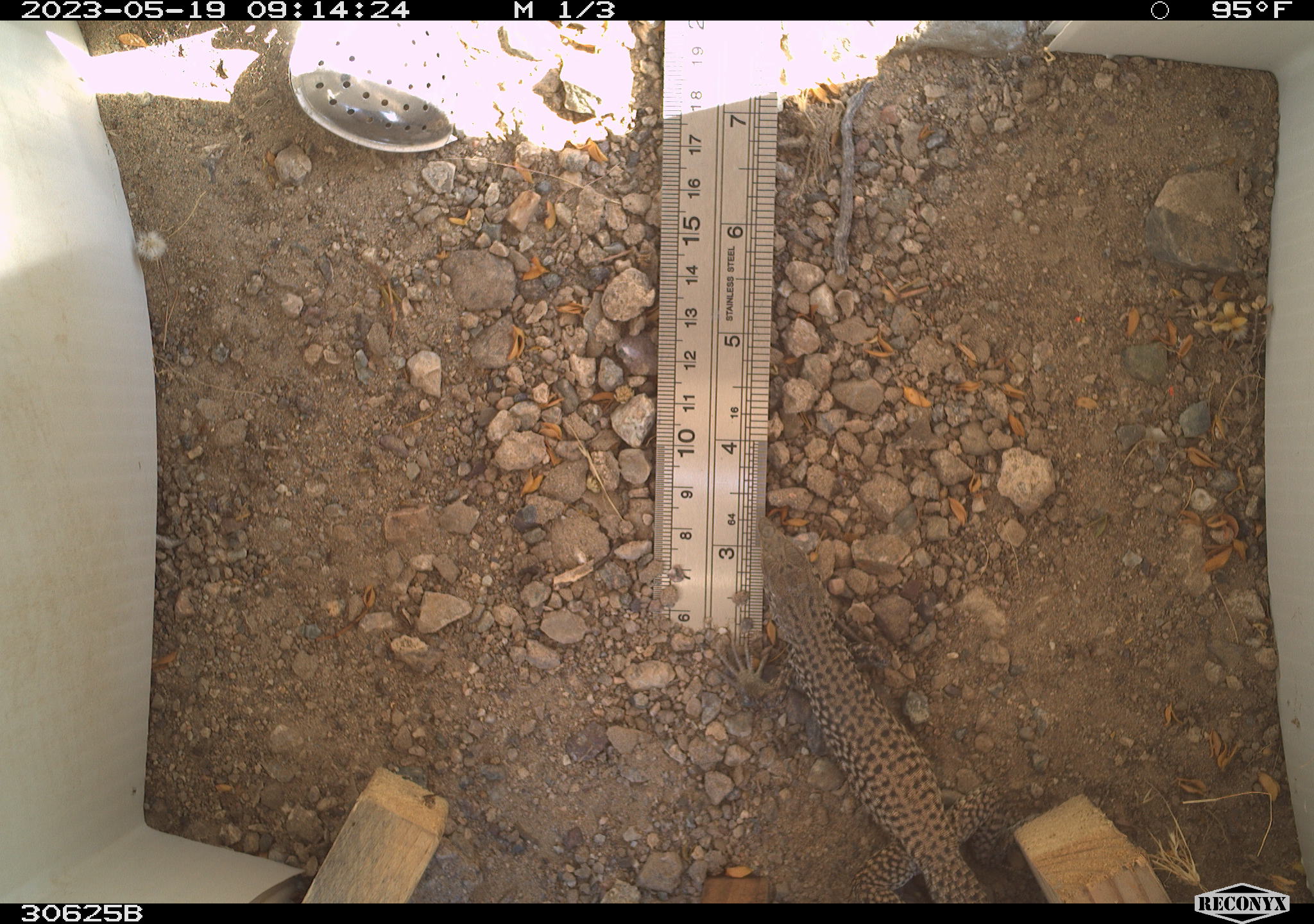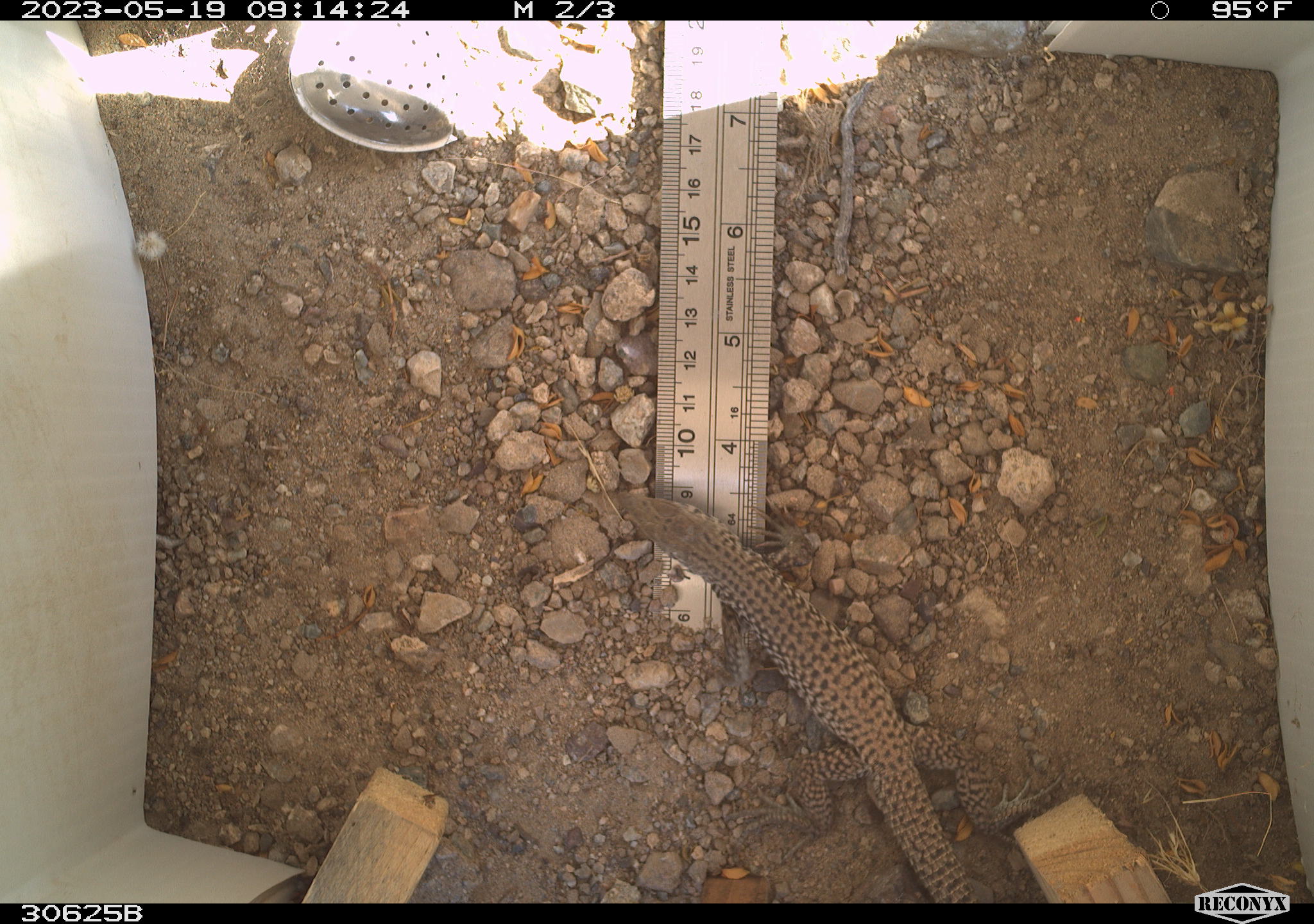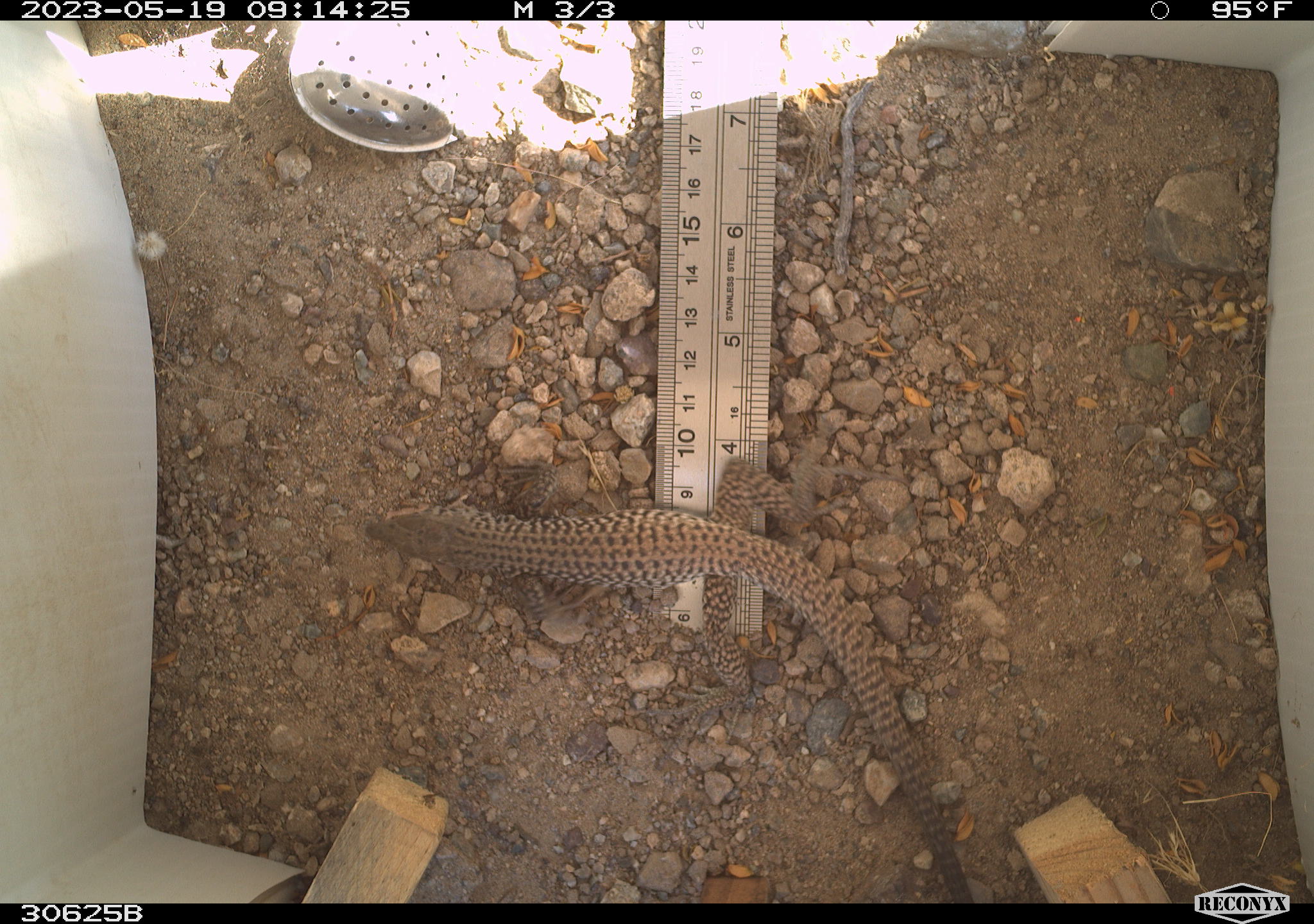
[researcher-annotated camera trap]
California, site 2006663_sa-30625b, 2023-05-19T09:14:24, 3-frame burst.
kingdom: Animalia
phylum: Chordata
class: Reptilia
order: Squamata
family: Teiidae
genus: Aspidoscelis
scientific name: Aspidoscelis tigris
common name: western whiptail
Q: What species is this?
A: Western whiptail (Aspidoscelis tigris).